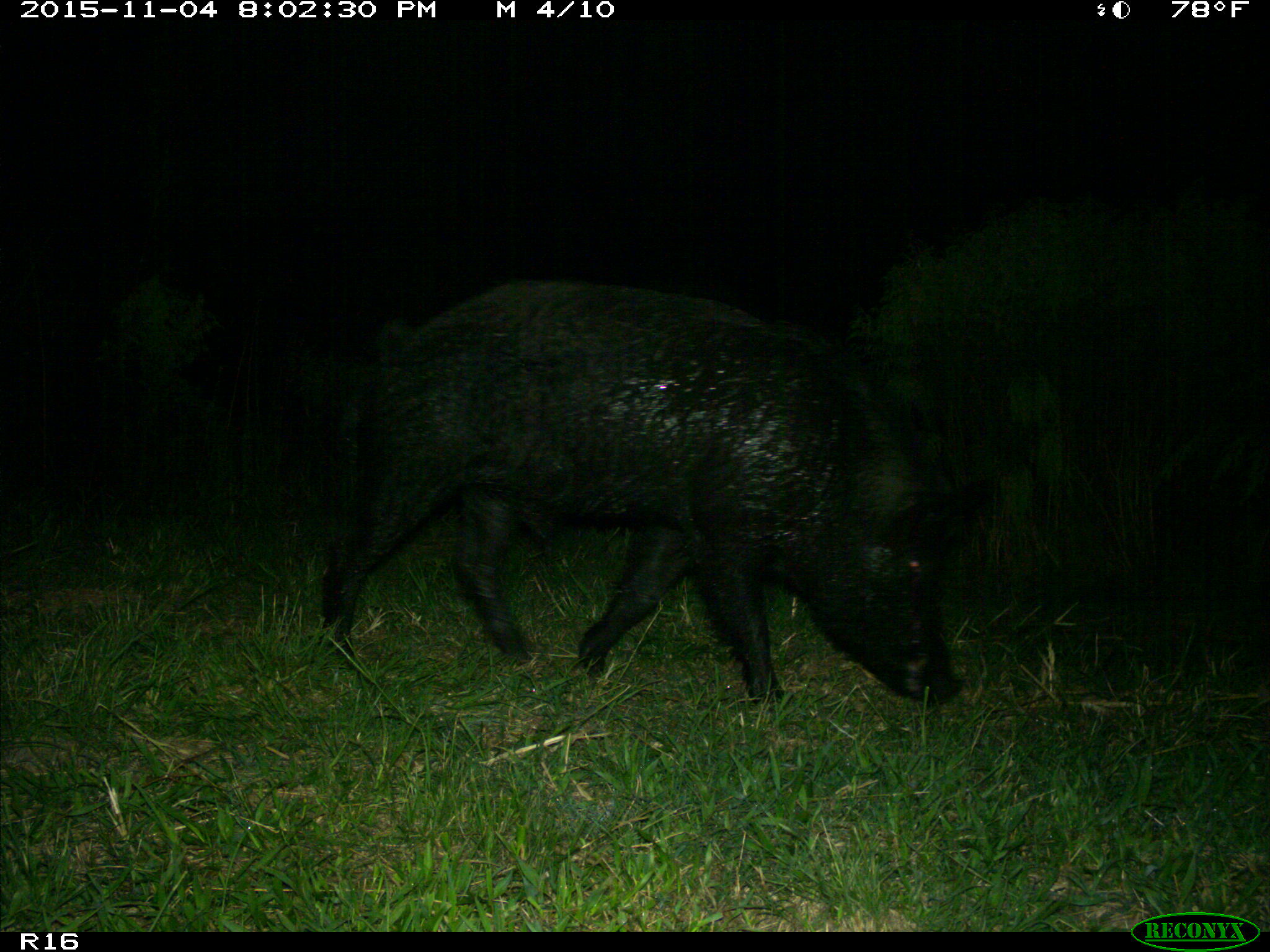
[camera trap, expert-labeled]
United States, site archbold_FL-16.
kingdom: Animalia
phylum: Chordata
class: Mammalia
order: Artiodactyla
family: Suidae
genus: Sus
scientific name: Sus scrofa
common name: wild boar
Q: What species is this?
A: Sus scrofa (wild boar).